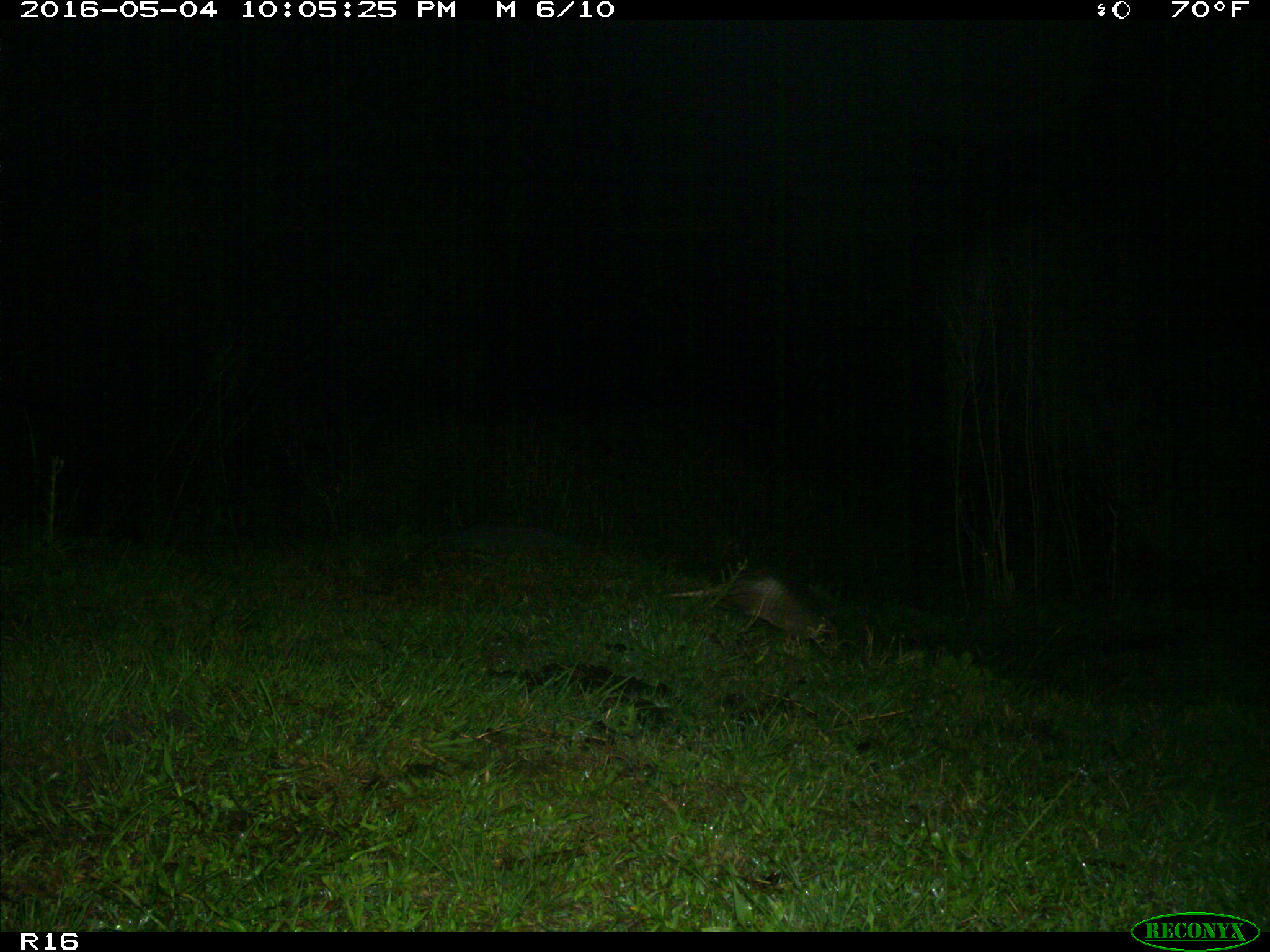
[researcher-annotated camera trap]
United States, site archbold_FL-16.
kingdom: Animalia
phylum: Chordata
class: Mammalia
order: Cingulata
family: Dasypodidae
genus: Dasypus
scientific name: Dasypus novemcinctus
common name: nine-banded armadillo